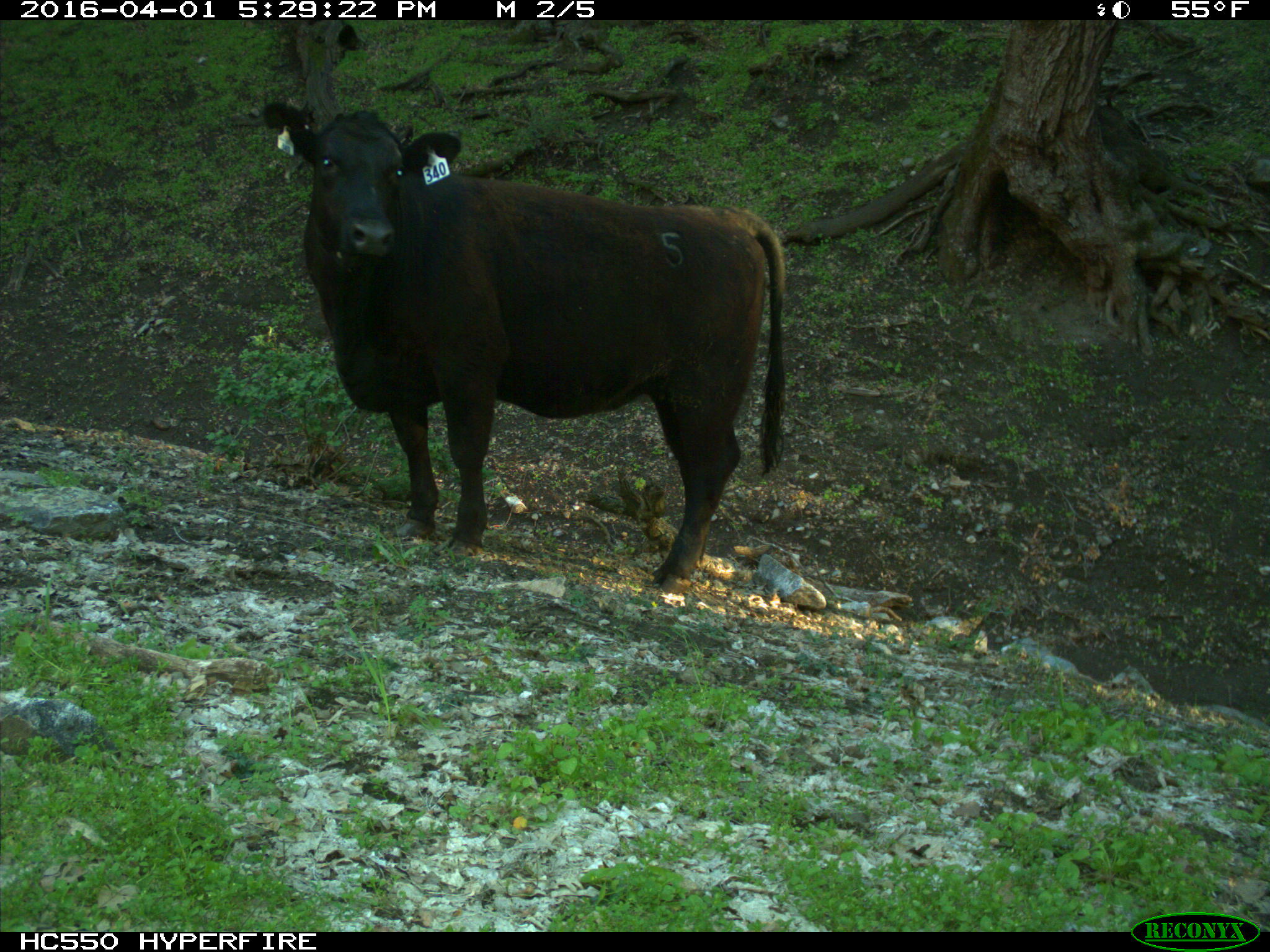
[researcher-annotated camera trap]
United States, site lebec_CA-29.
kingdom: Animalia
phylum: Chordata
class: Mammalia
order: Artiodactyla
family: Bovidae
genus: Bos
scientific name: Bos taurus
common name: domestic cow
Bos taurus (domestic cow).